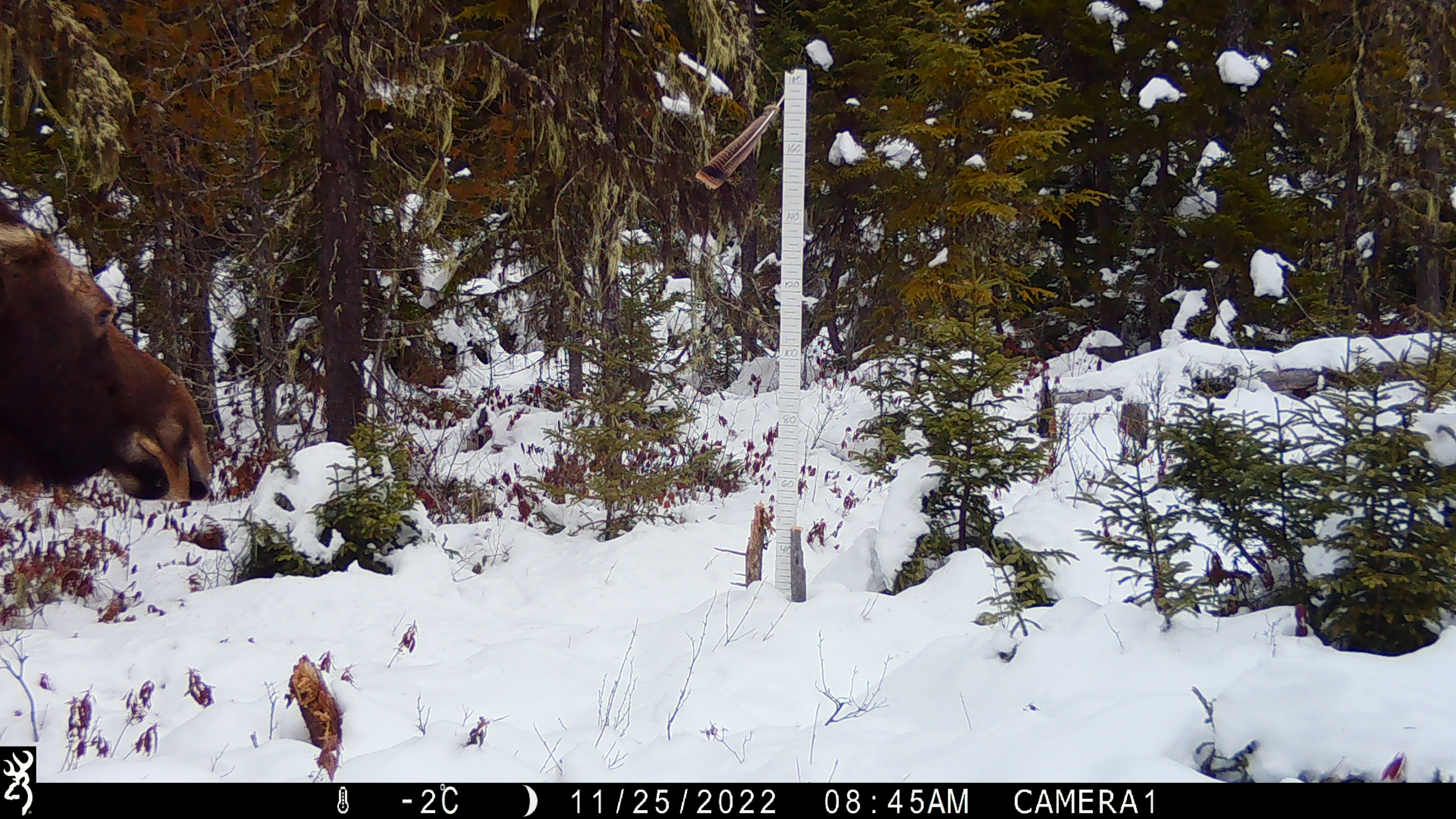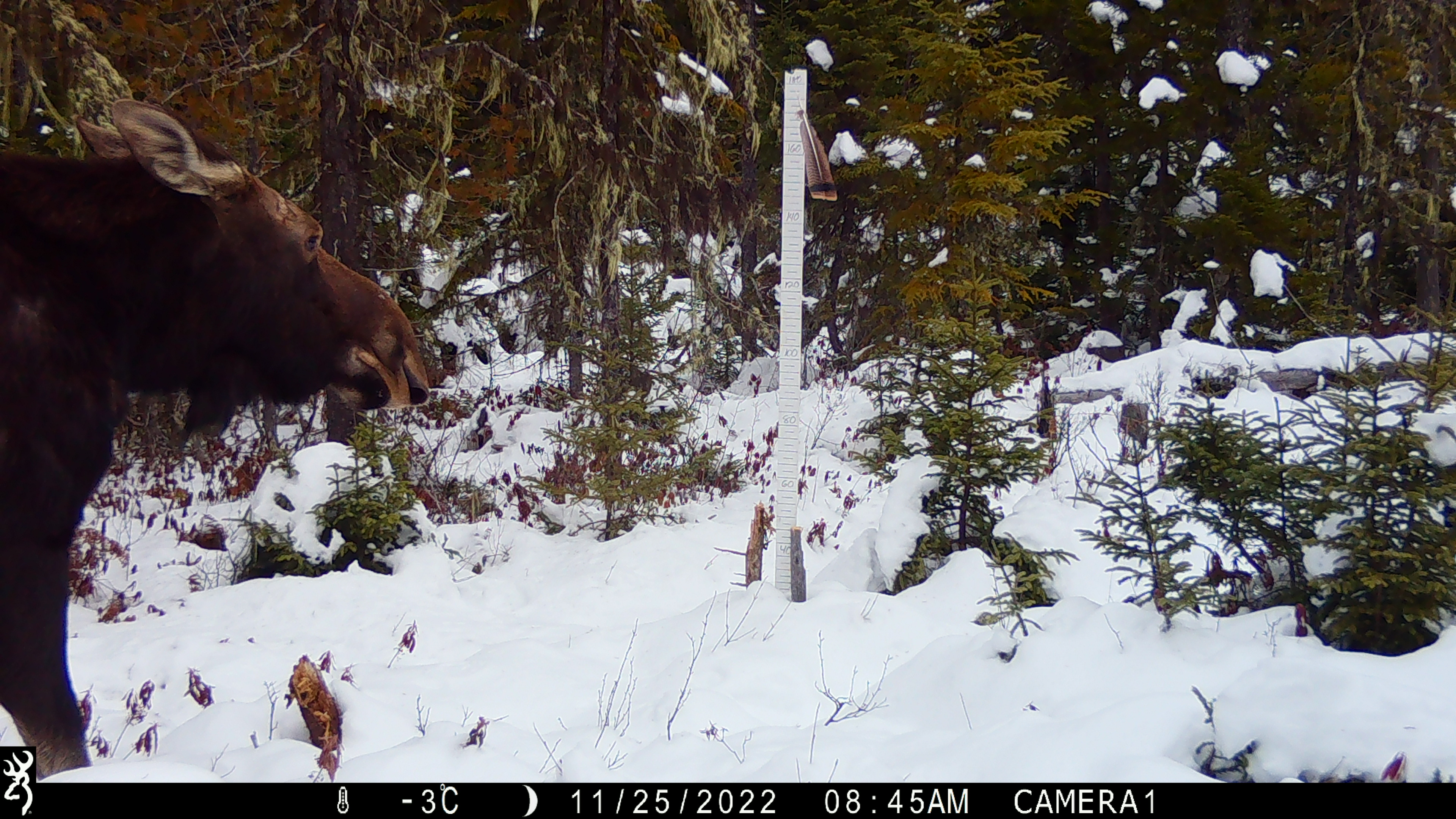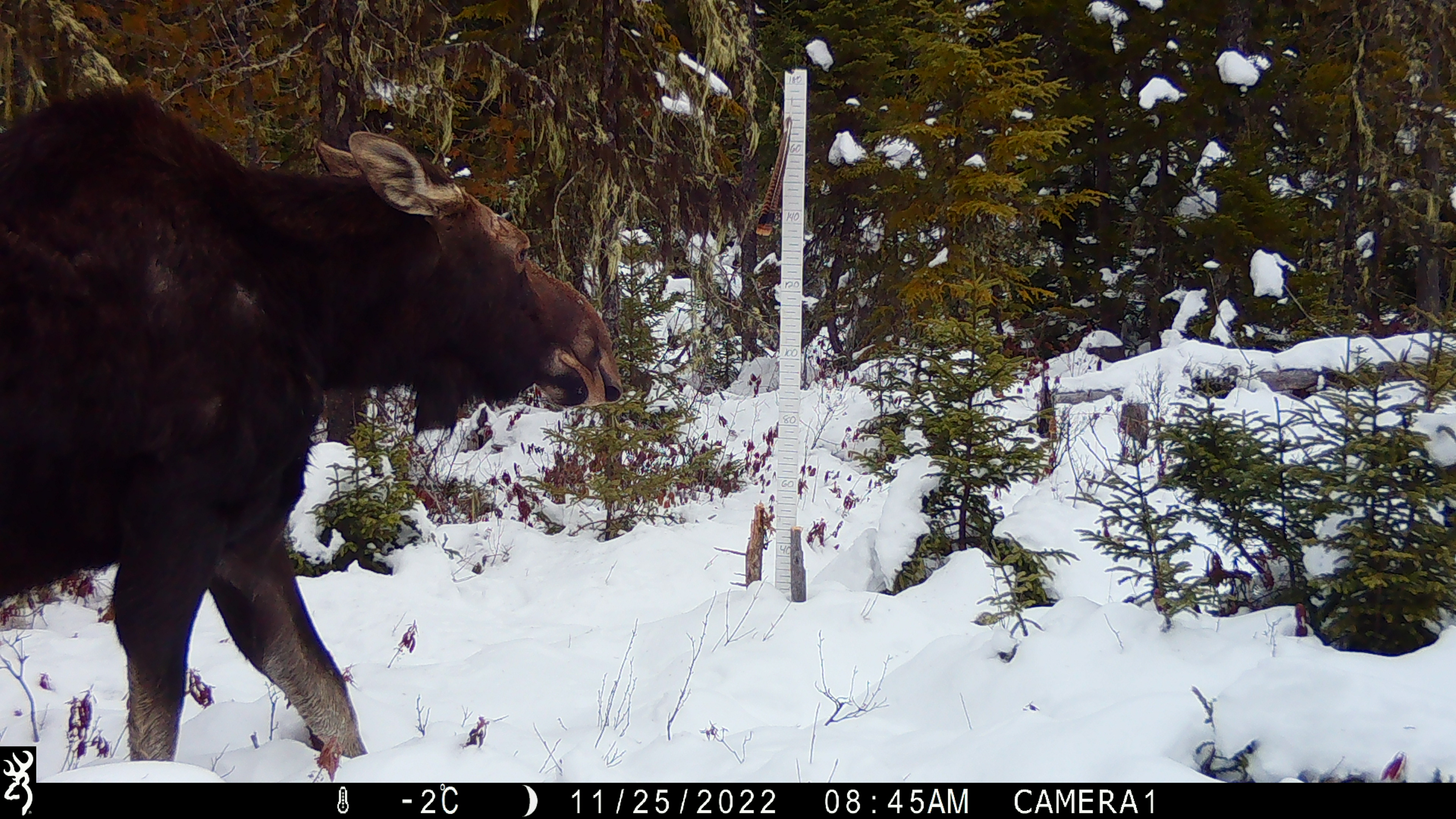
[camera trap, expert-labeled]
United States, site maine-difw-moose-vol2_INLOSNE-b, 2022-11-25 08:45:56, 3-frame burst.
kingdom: Animalia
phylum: Chordata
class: Mammalia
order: Artiodactyla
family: Cervidae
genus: Alces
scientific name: Alces alces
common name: moose